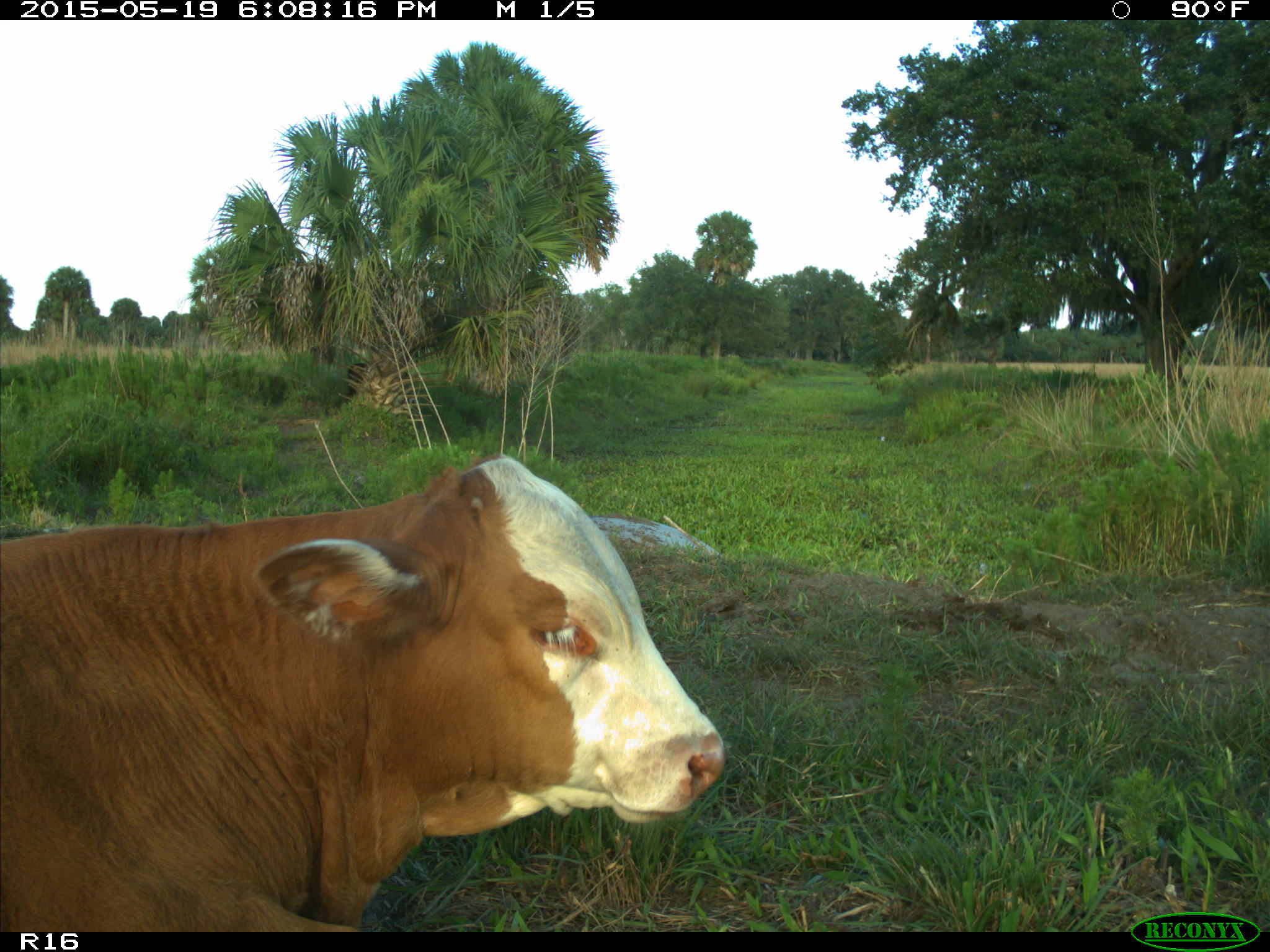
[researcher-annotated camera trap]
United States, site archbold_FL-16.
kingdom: Animalia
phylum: Chordata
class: Mammalia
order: Artiodactyla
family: Bovidae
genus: Bos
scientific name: Bos taurus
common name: domestic cow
Bos taurus (domestic cow).